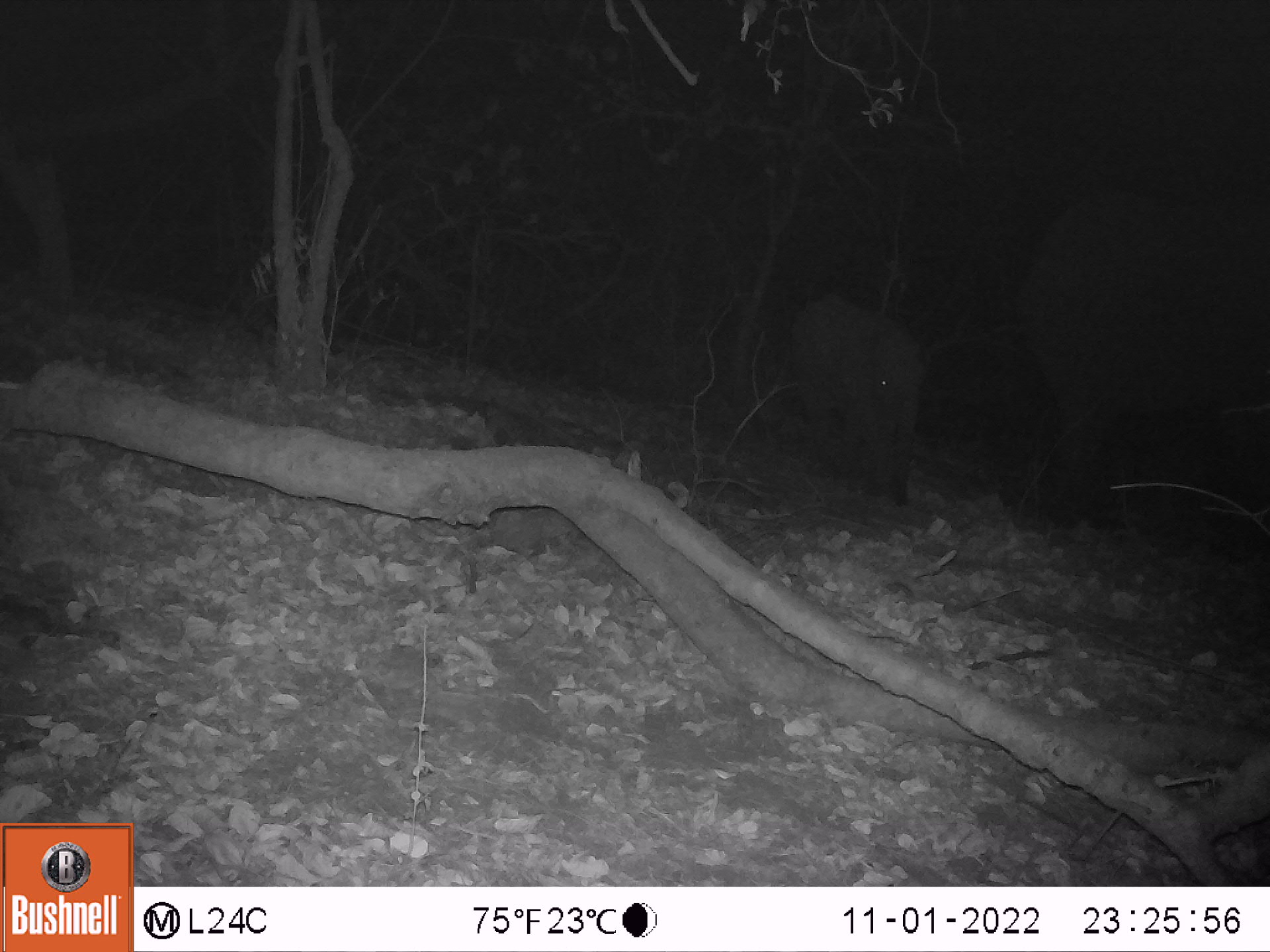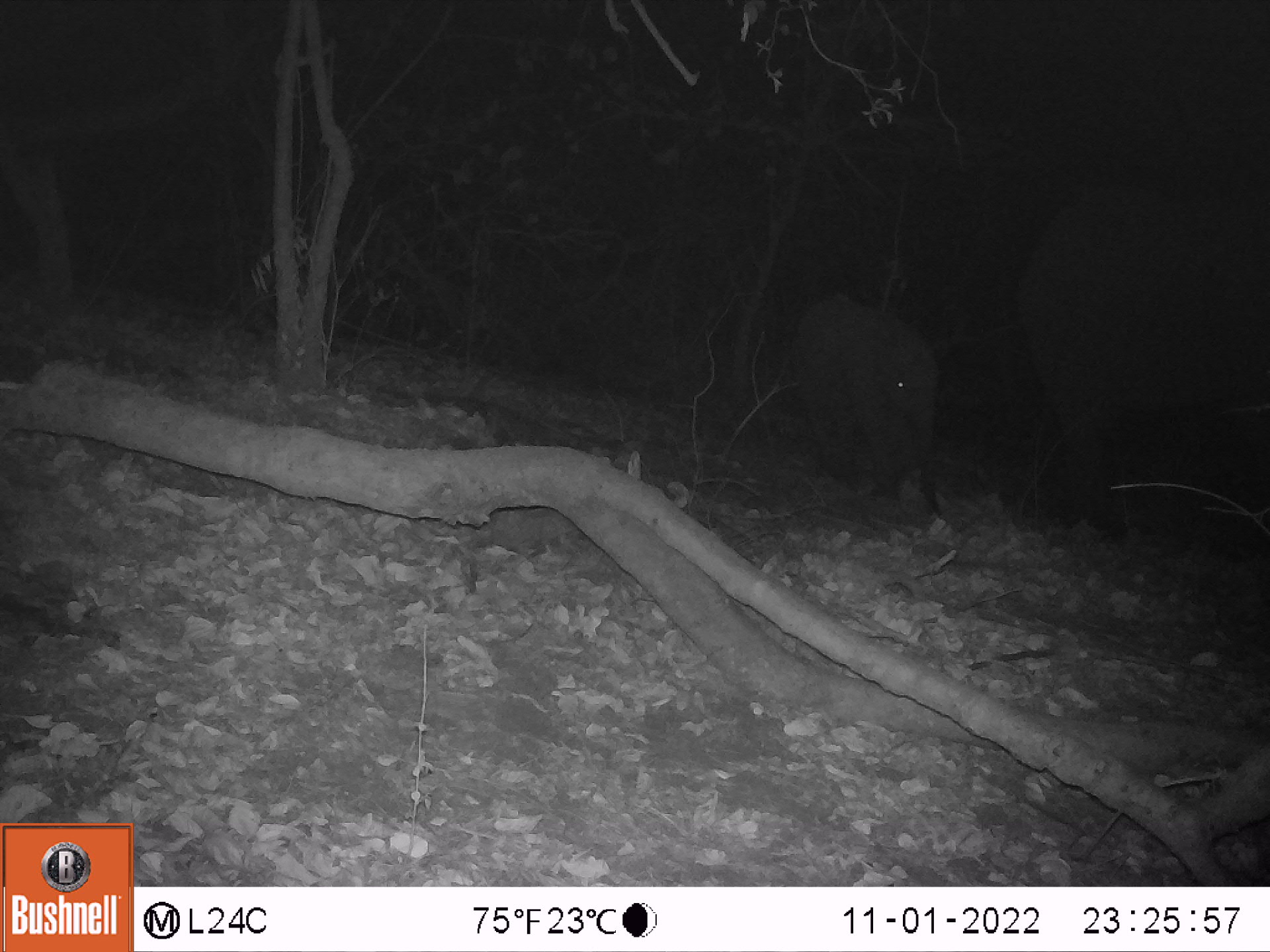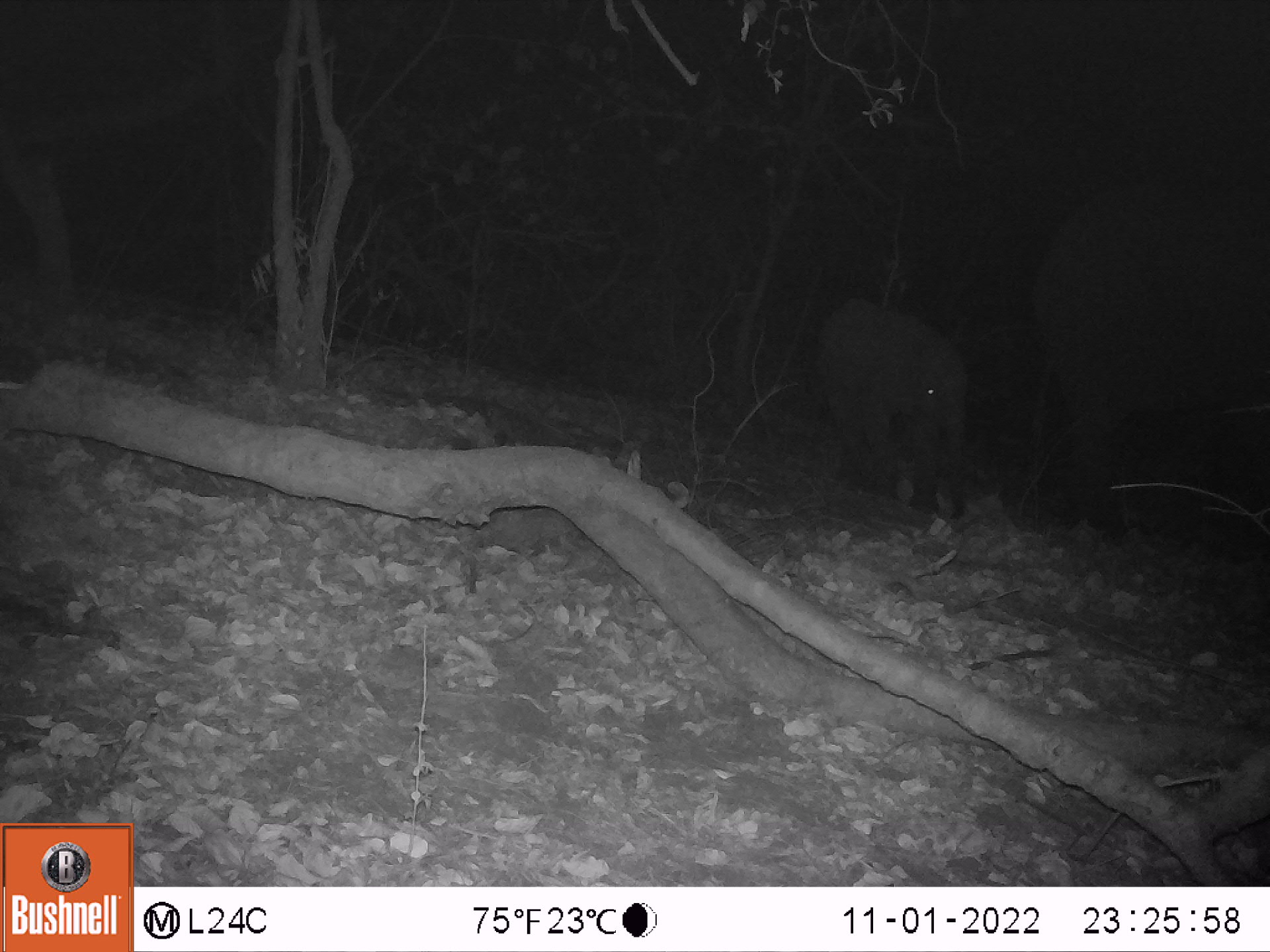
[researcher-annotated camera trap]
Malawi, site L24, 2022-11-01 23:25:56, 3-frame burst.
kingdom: Animalia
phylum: Chordata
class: Mammalia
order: Proboscidea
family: Elephantidae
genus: Loxodonta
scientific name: Loxodonta africana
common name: african savanna elephant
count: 2